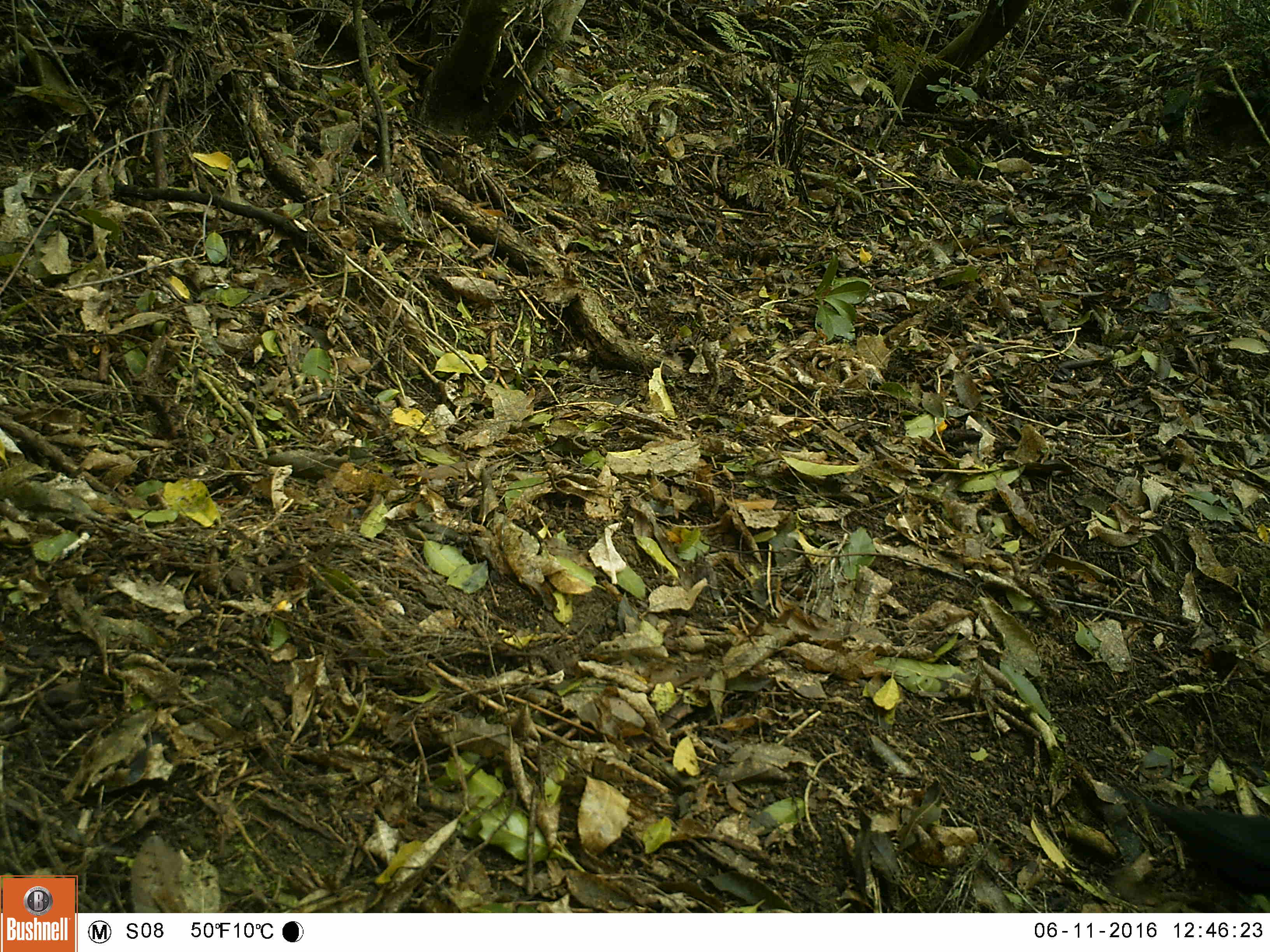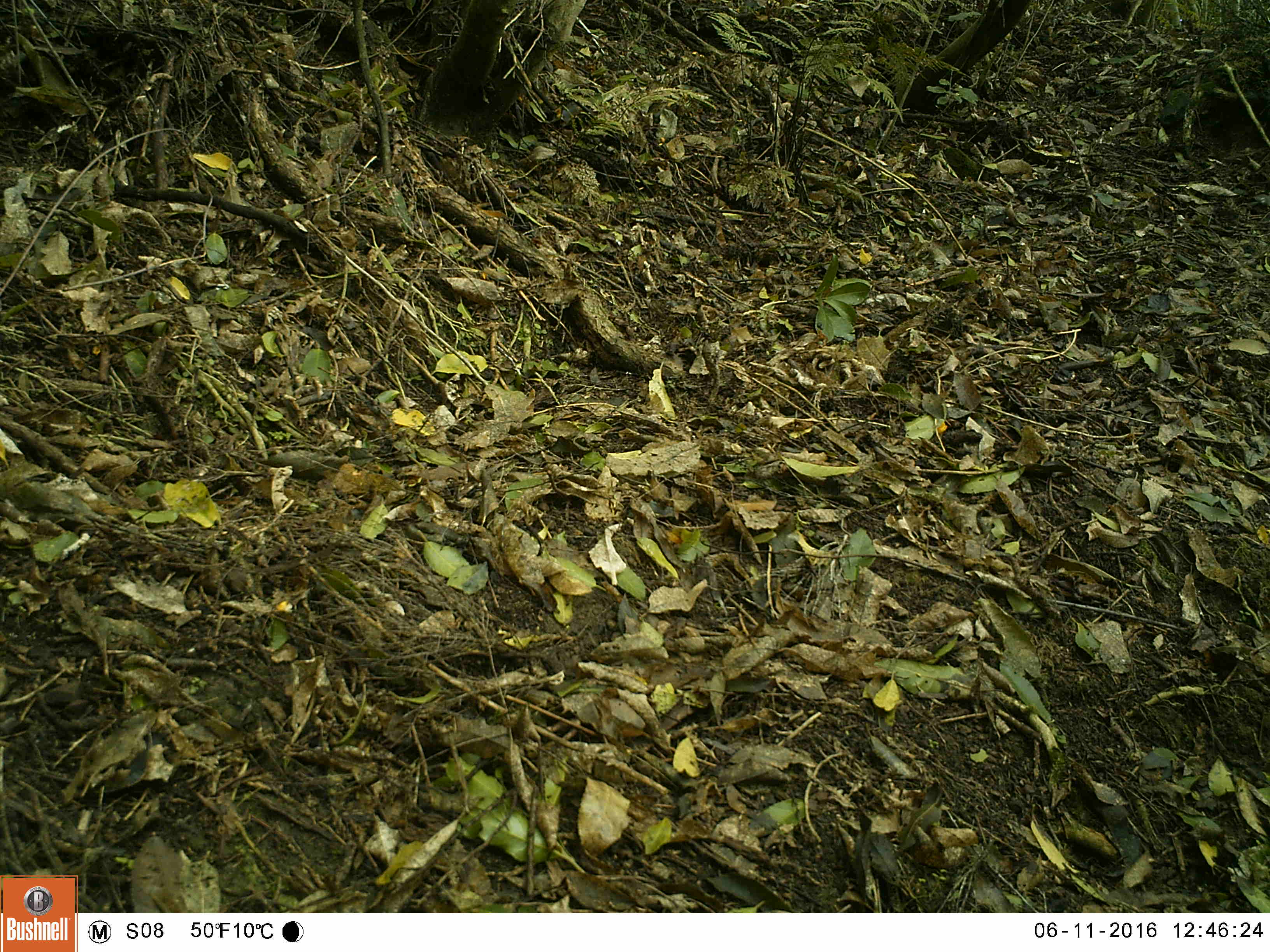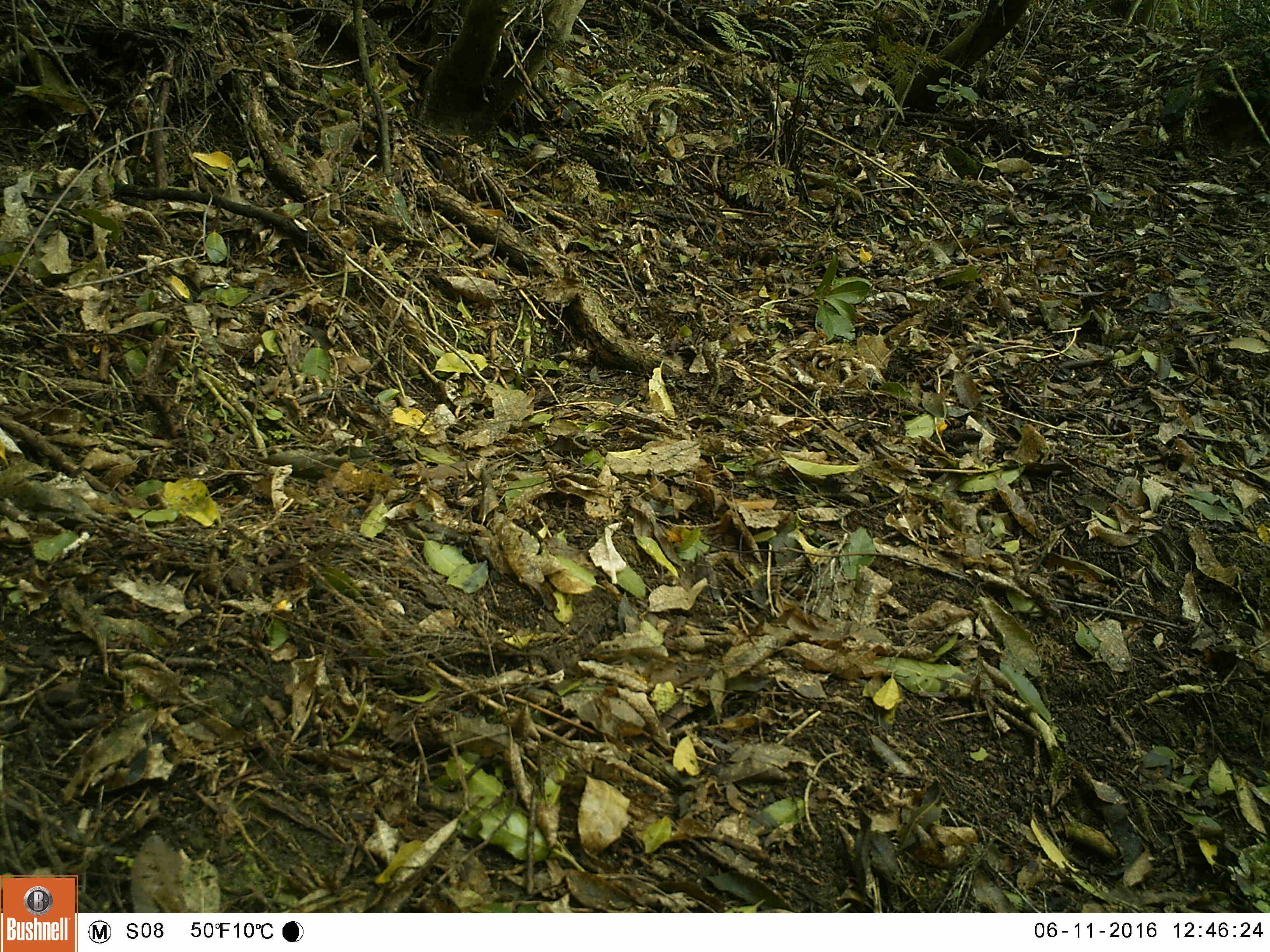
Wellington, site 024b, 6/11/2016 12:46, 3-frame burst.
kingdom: Animalia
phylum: Chordata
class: Aves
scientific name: Aves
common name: bird